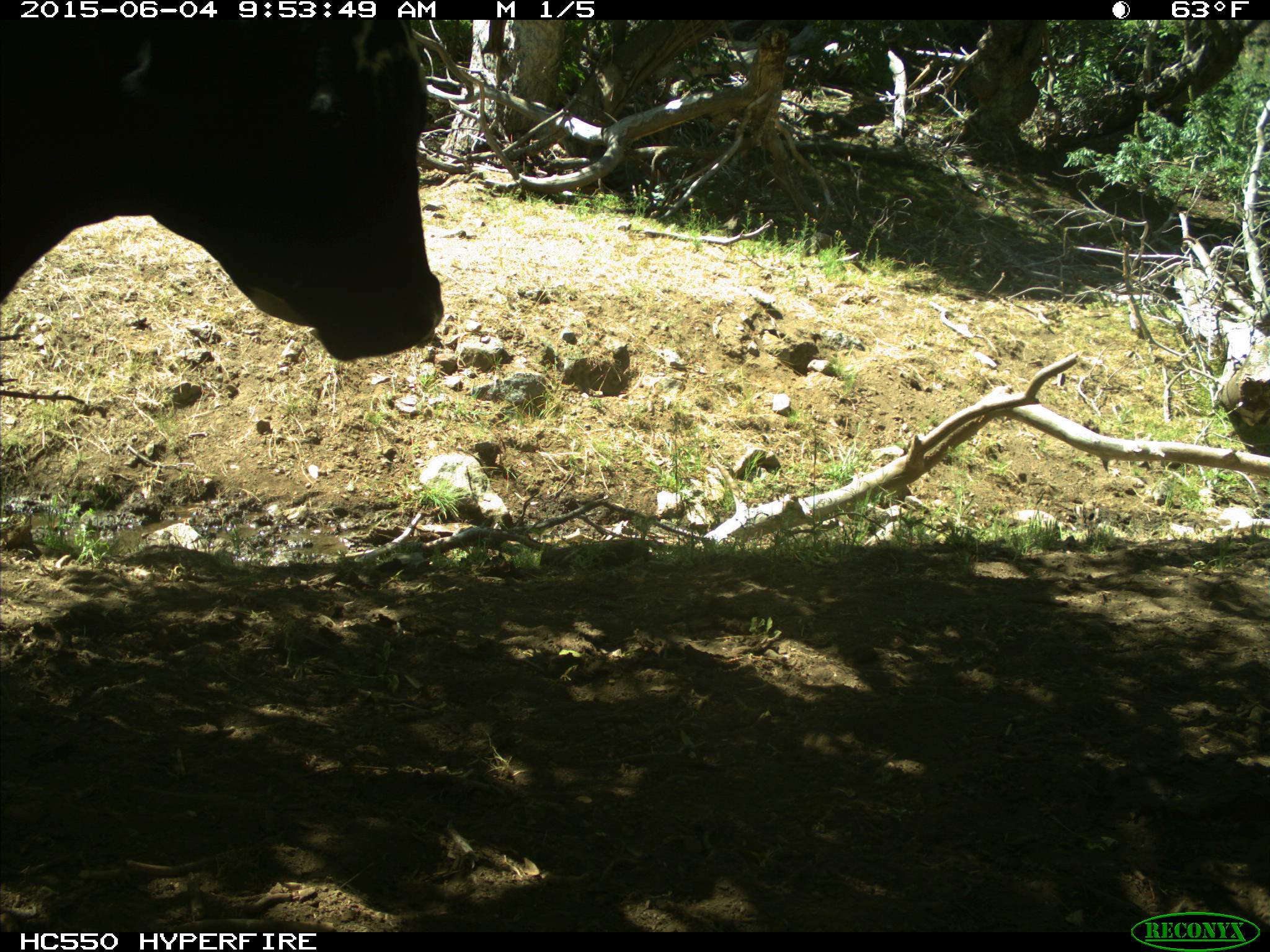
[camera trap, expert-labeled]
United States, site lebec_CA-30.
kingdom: Animalia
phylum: Chordata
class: Mammalia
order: Artiodactyla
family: Bovidae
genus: Bos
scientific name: Bos taurus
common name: domestic cow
Bos taurus (domestic cow).